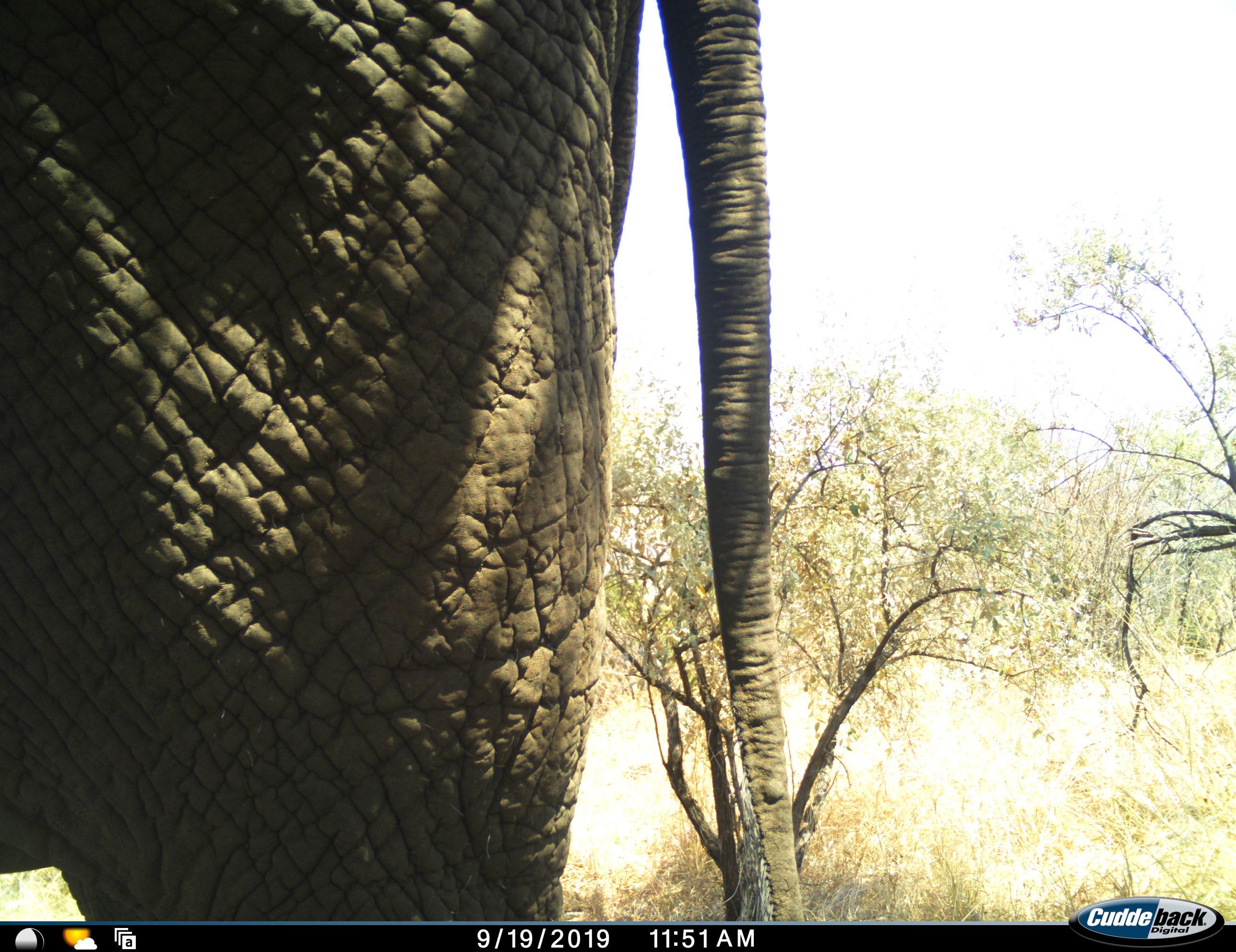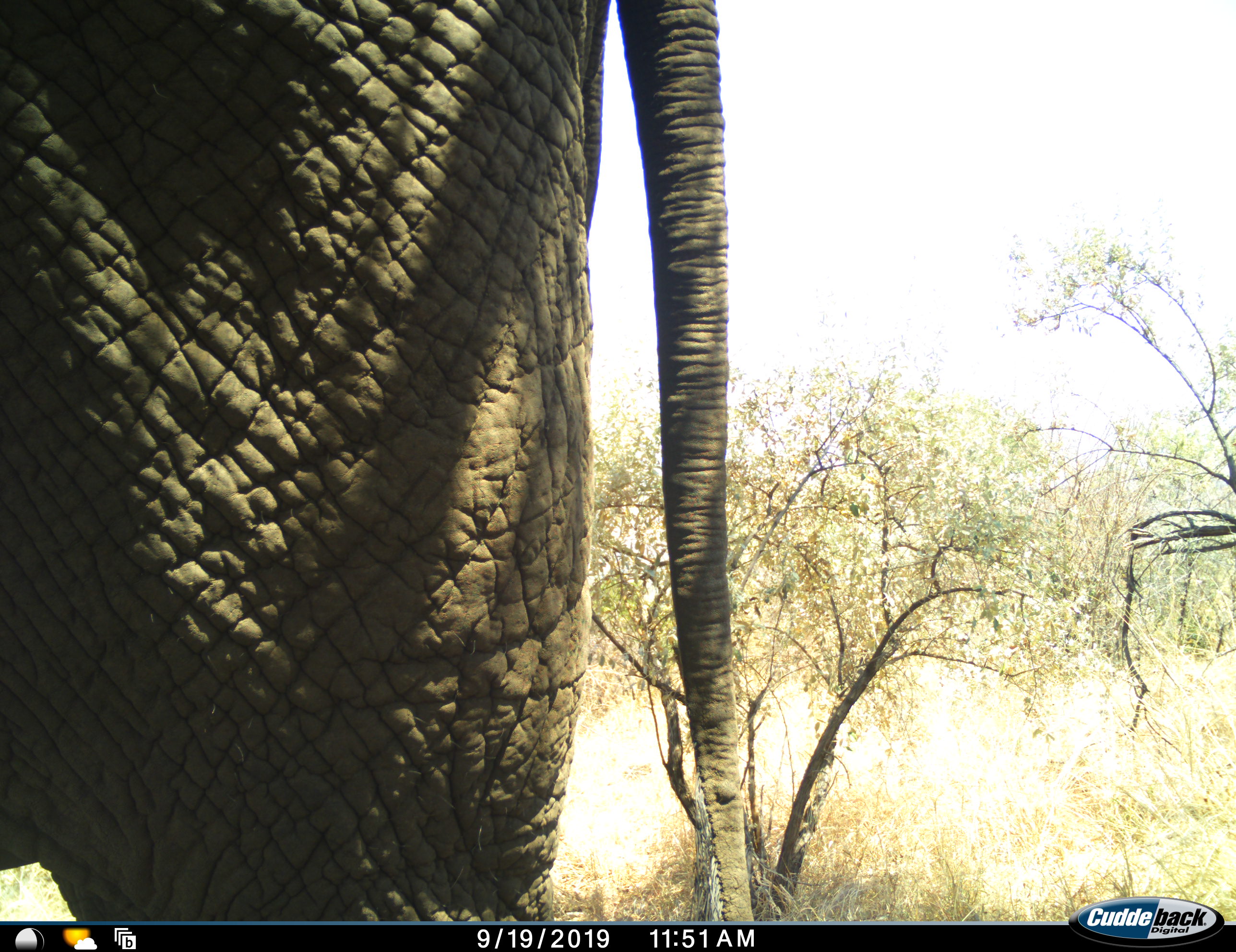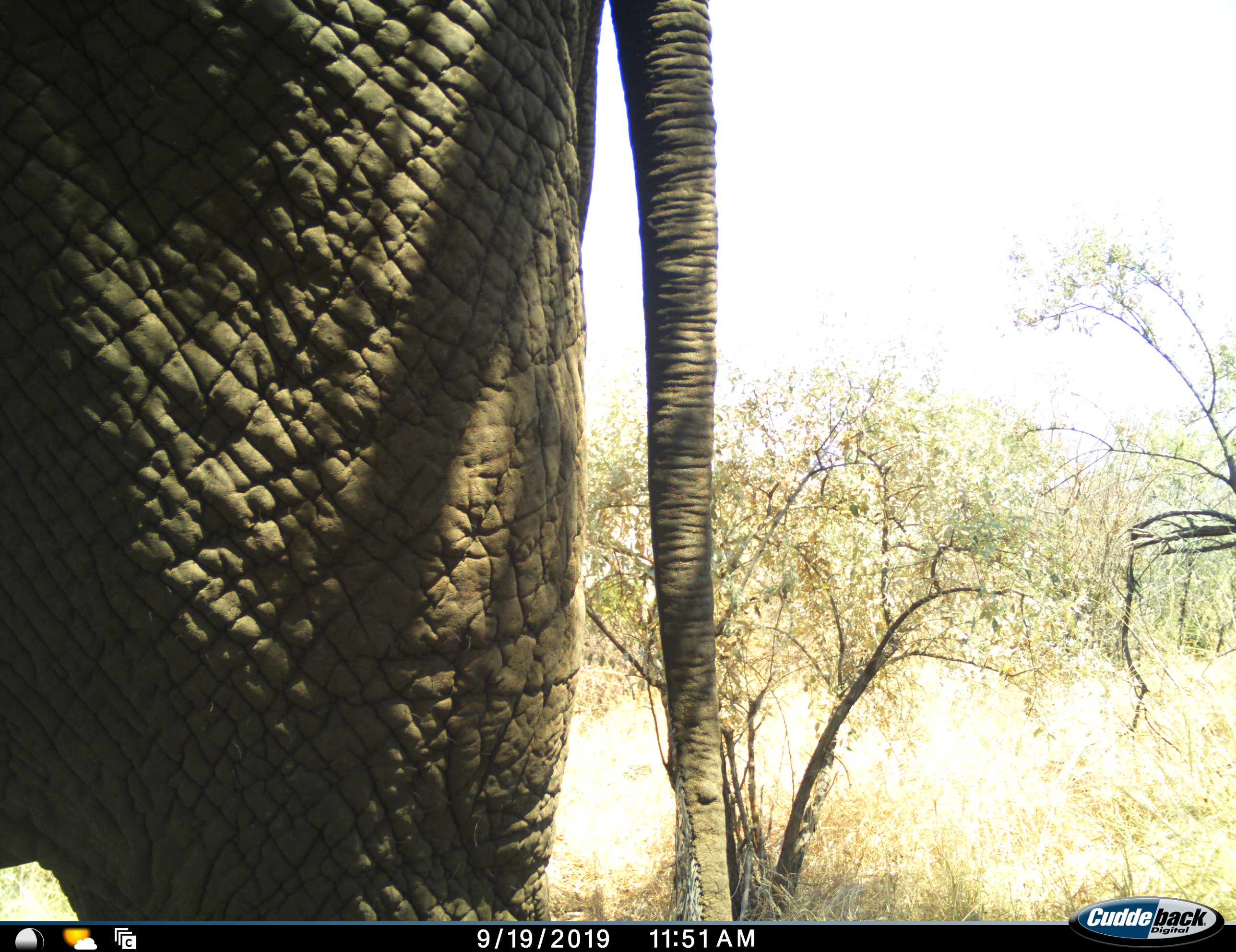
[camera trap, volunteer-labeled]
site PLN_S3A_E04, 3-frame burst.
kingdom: Animalia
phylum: Chordata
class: Mammalia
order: Proboscidea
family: Elephantidae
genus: Loxodonta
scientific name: Loxodonta africana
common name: african bush elephant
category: elephant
Elephant (african bush elephant) (Loxodonta africana), count 1. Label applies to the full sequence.